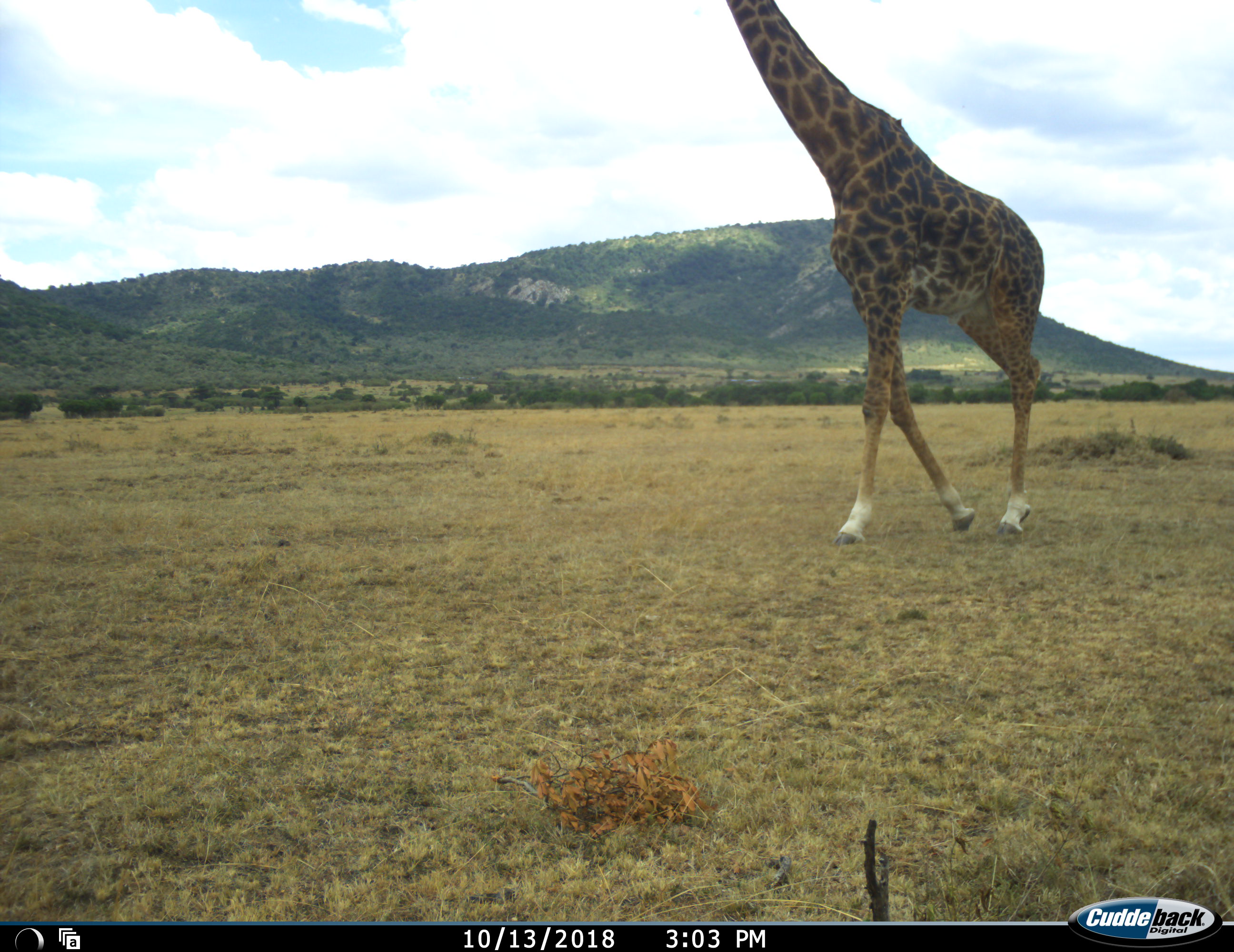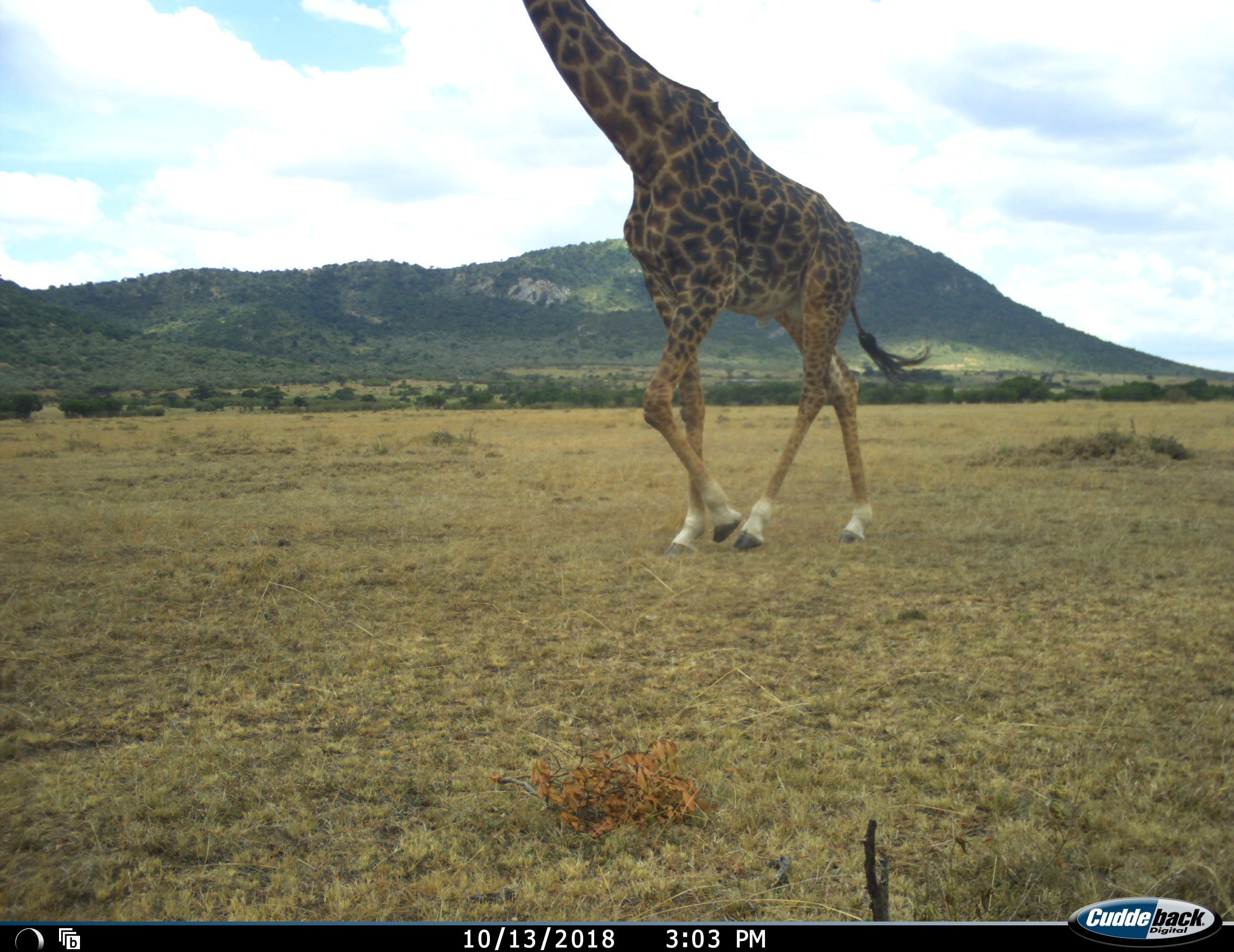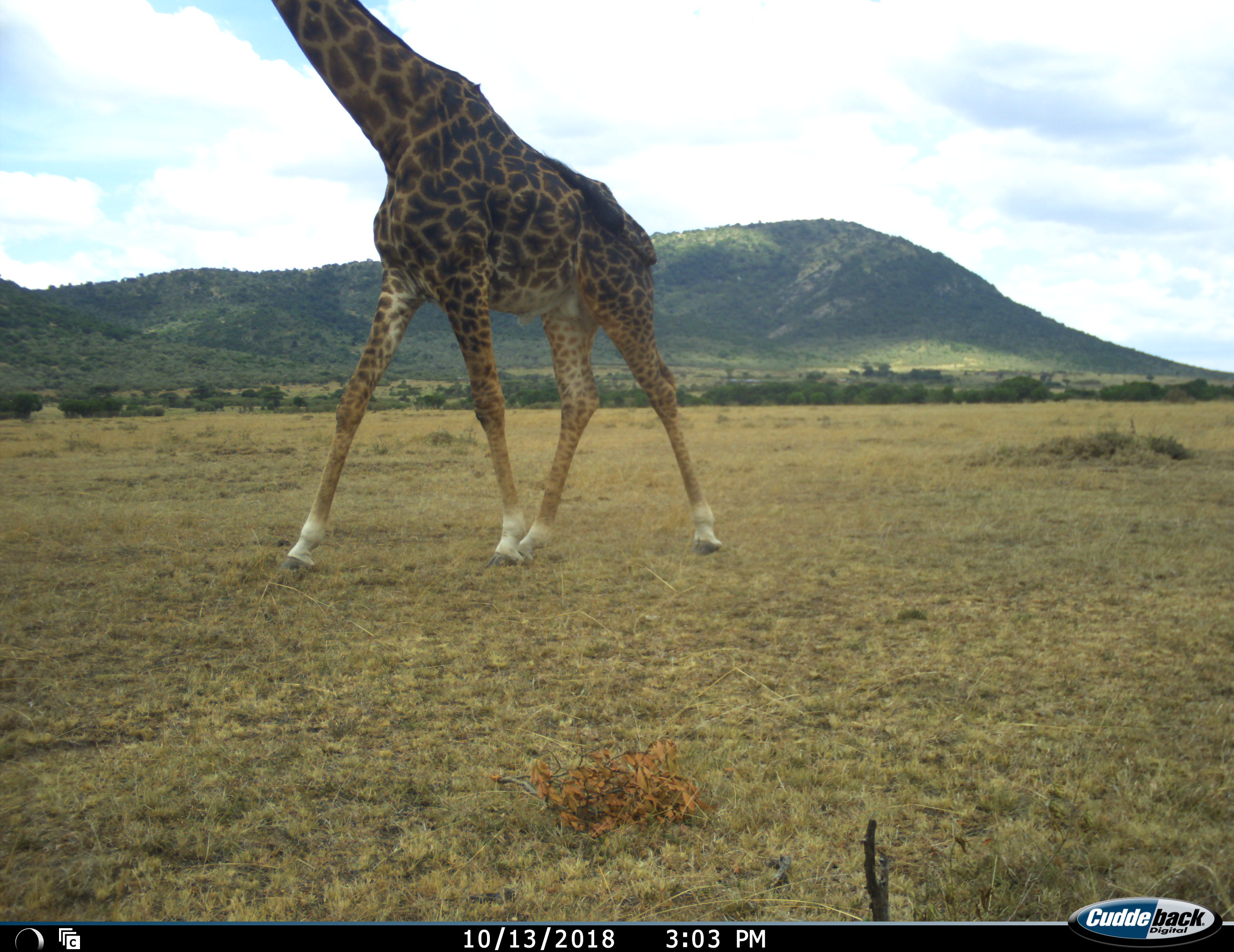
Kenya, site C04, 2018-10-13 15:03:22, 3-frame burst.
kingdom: Animalia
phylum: Chordata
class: Mammalia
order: Artiodactyla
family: Giraffidae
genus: Giraffa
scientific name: Giraffa camelopardalis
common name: giraffe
Giraffe (Giraffa camelopardalis), count 1. Behavior (volunteer vote fractions): standing 10%, resting 0%, moving 100%, interacting 0%. Young present (vote fraction): 0%. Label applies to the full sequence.